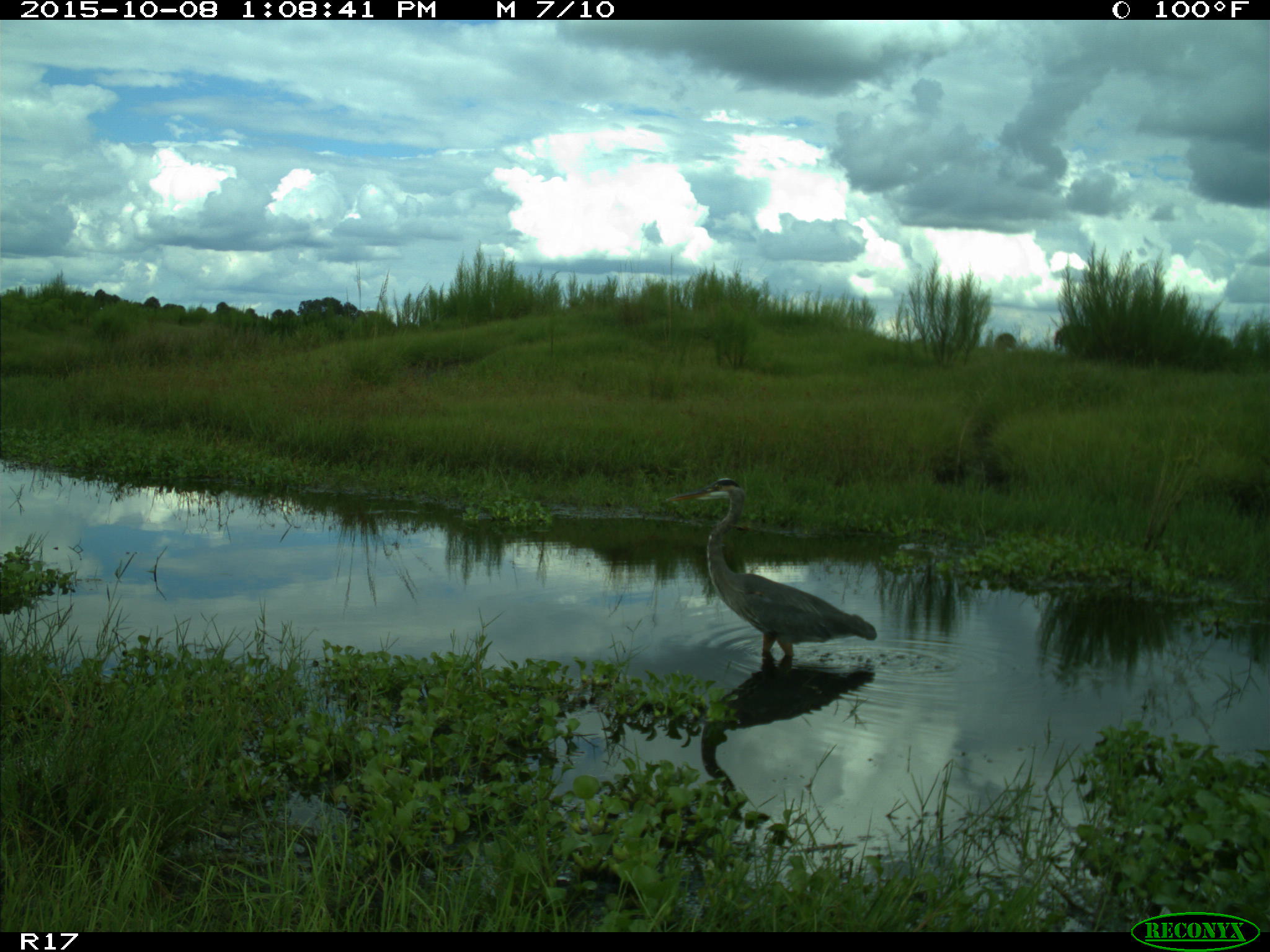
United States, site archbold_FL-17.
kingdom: Animalia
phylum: Chordata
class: Aves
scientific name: Aves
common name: birds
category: unidentified bird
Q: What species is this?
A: Unidentified bird (birds) (Aves).